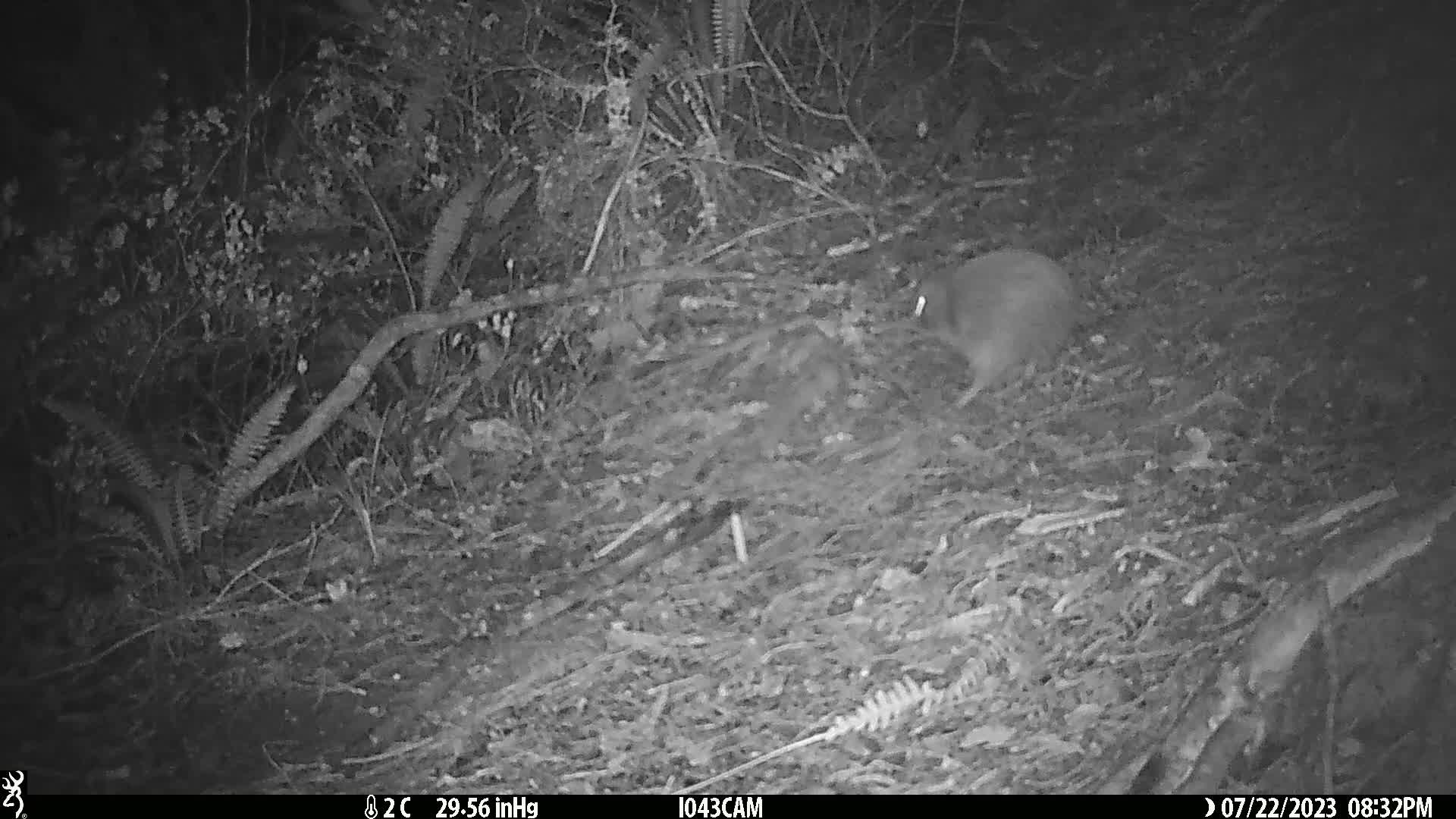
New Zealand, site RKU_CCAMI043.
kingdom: Animalia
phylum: Chordata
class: Aves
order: Apterygiformes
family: Apterygidae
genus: Apteryx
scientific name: Apteryx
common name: kiwi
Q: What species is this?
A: Kiwi (Apteryx).